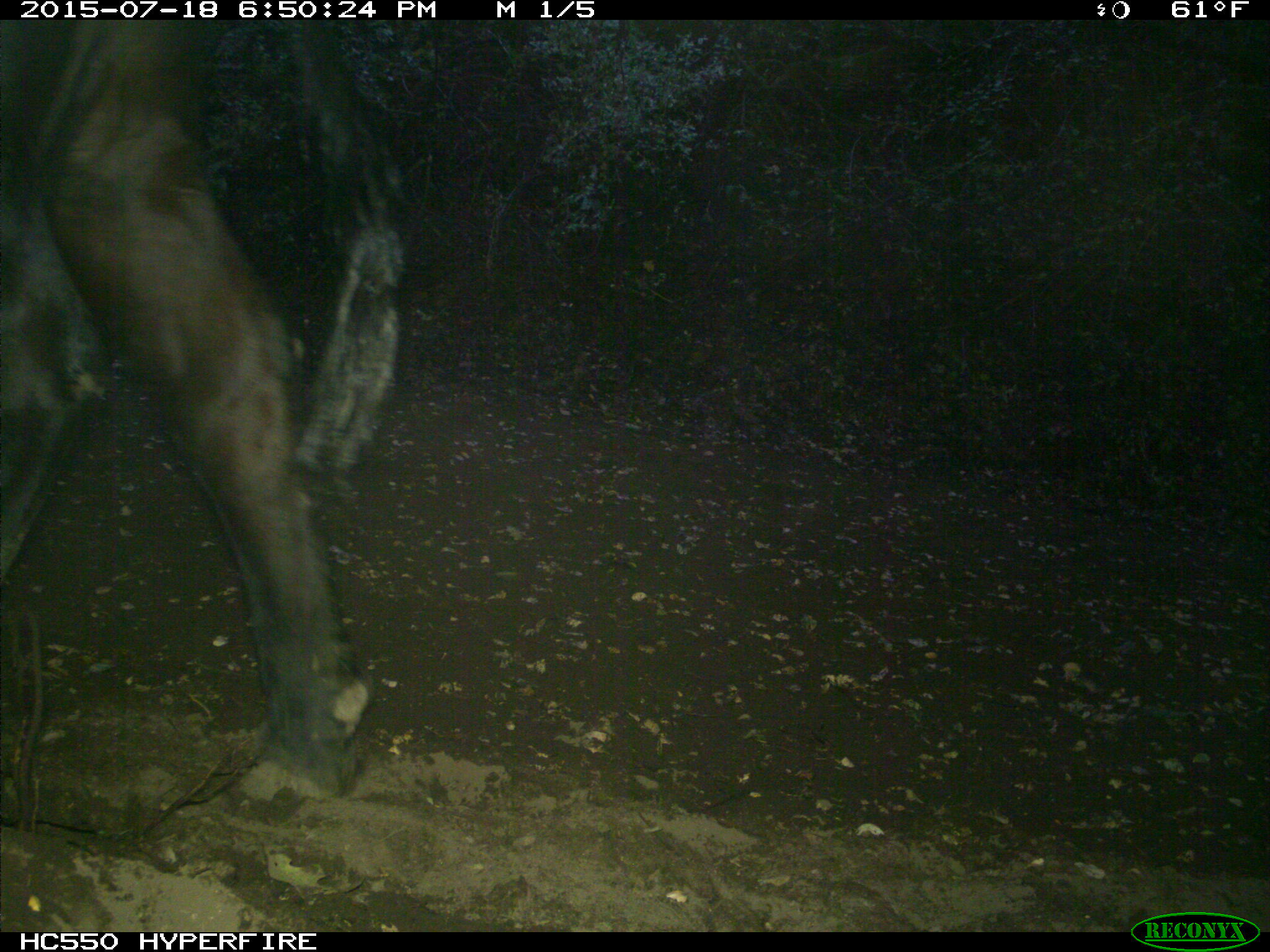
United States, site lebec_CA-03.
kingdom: Animalia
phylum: Chordata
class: Mammalia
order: Artiodactyla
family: Bovidae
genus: Bos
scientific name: Bos taurus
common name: domestic cow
Bos taurus (domestic cow).